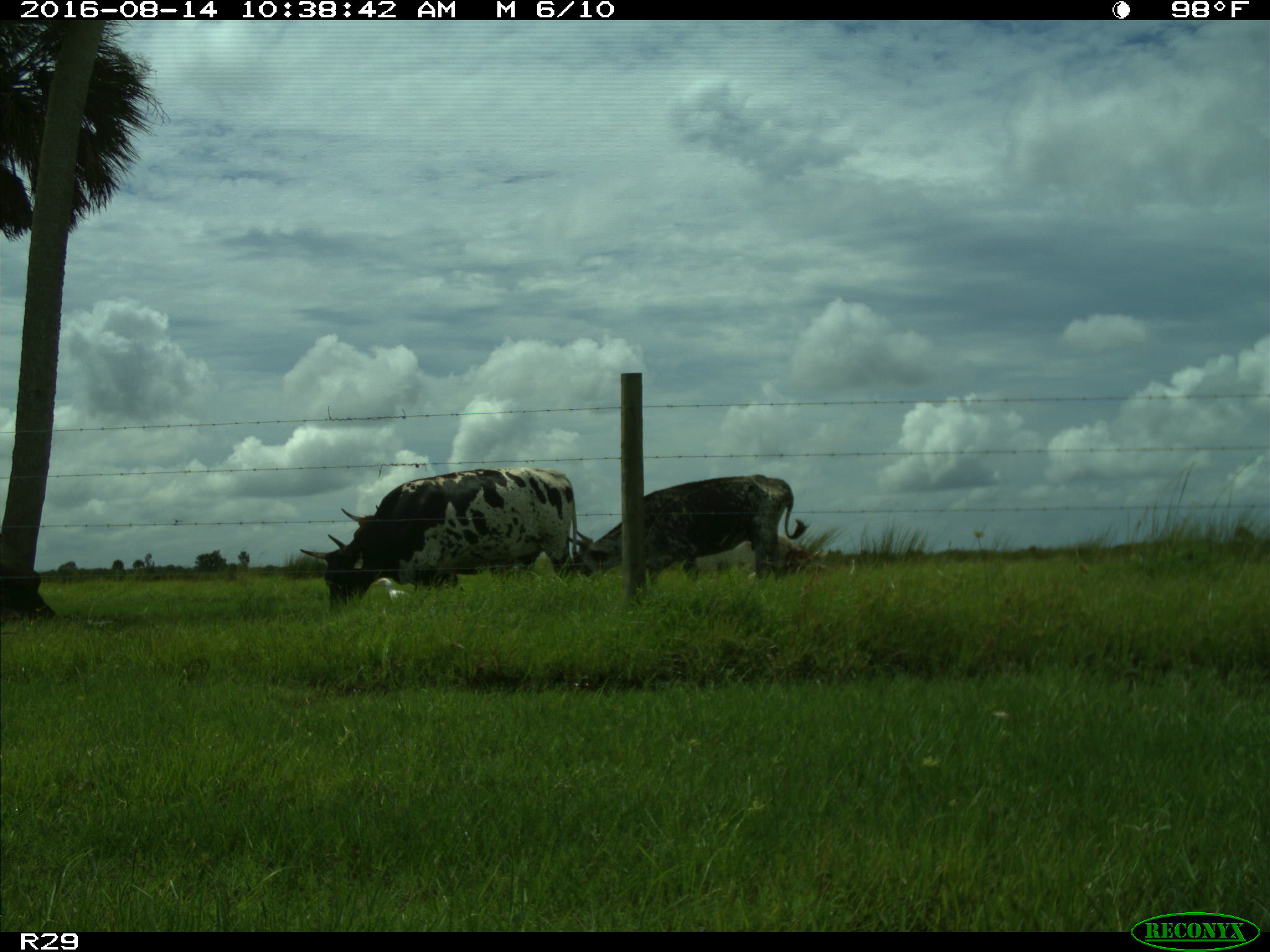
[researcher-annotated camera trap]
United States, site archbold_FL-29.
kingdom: Animalia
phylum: Chordata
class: Mammalia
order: Artiodactyla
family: Bovidae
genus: Bos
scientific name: Bos taurus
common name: domestic cow